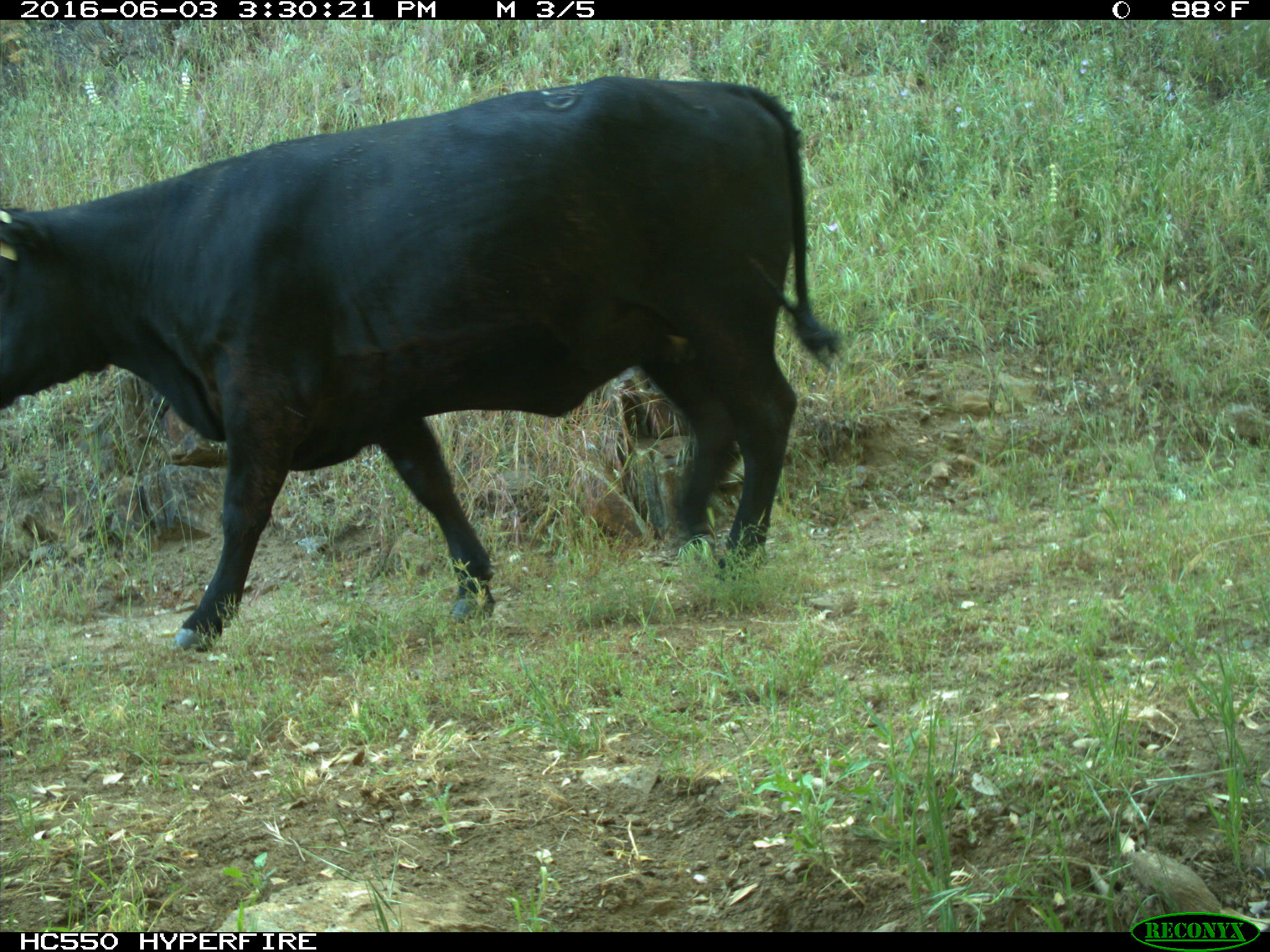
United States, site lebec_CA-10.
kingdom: Animalia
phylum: Chordata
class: Mammalia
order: Artiodactyla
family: Bovidae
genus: Bos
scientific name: Bos taurus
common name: domestic cow